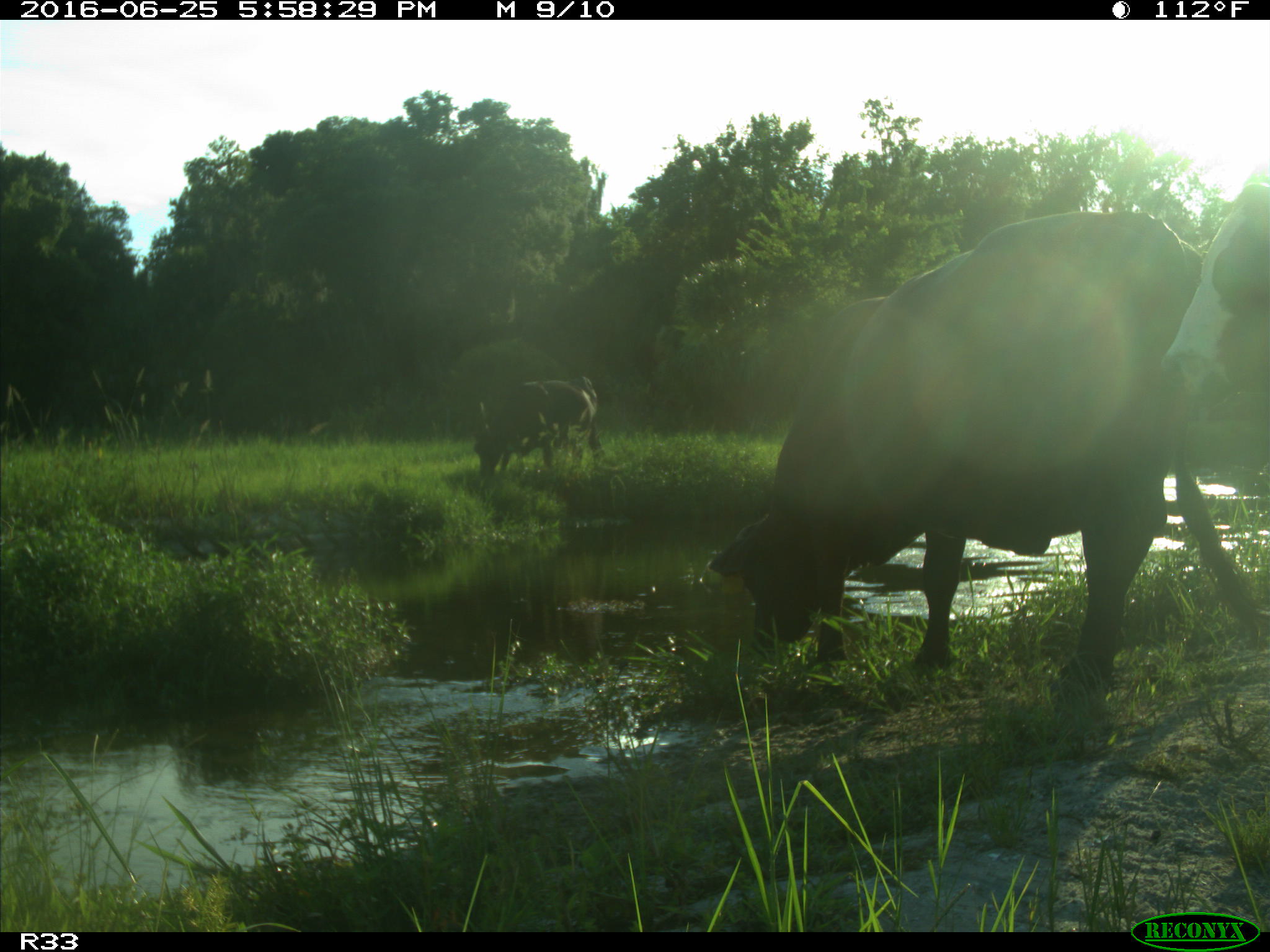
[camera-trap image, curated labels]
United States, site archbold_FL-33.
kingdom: Animalia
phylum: Chordata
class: Mammalia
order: Artiodactyla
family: Bovidae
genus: Bos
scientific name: Bos taurus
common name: domestic cow